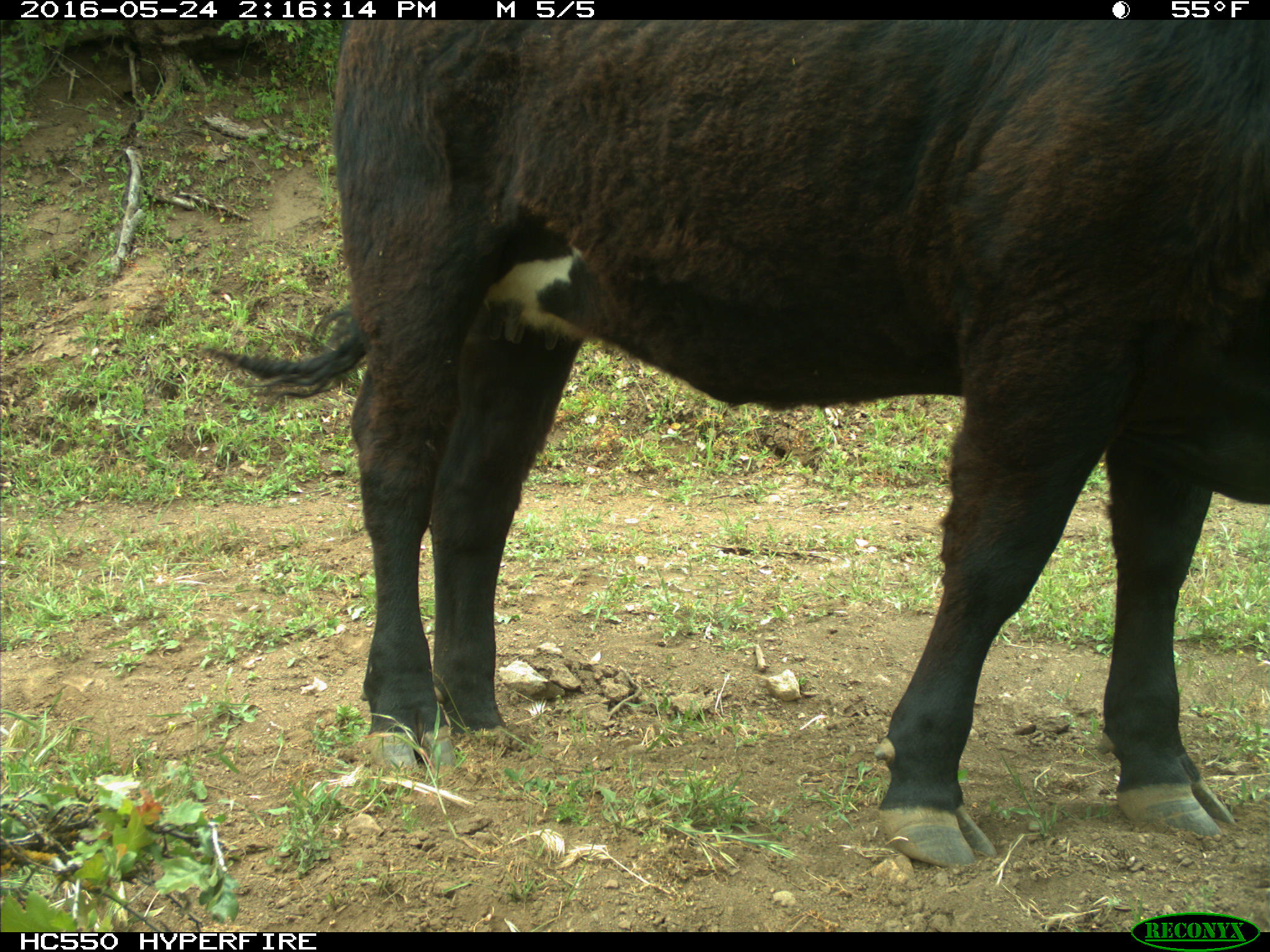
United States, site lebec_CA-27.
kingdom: Animalia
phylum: Chordata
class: Mammalia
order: Artiodactyla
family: Bovidae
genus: Bos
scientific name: Bos taurus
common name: domestic cow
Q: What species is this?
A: Bos taurus (domestic cow).